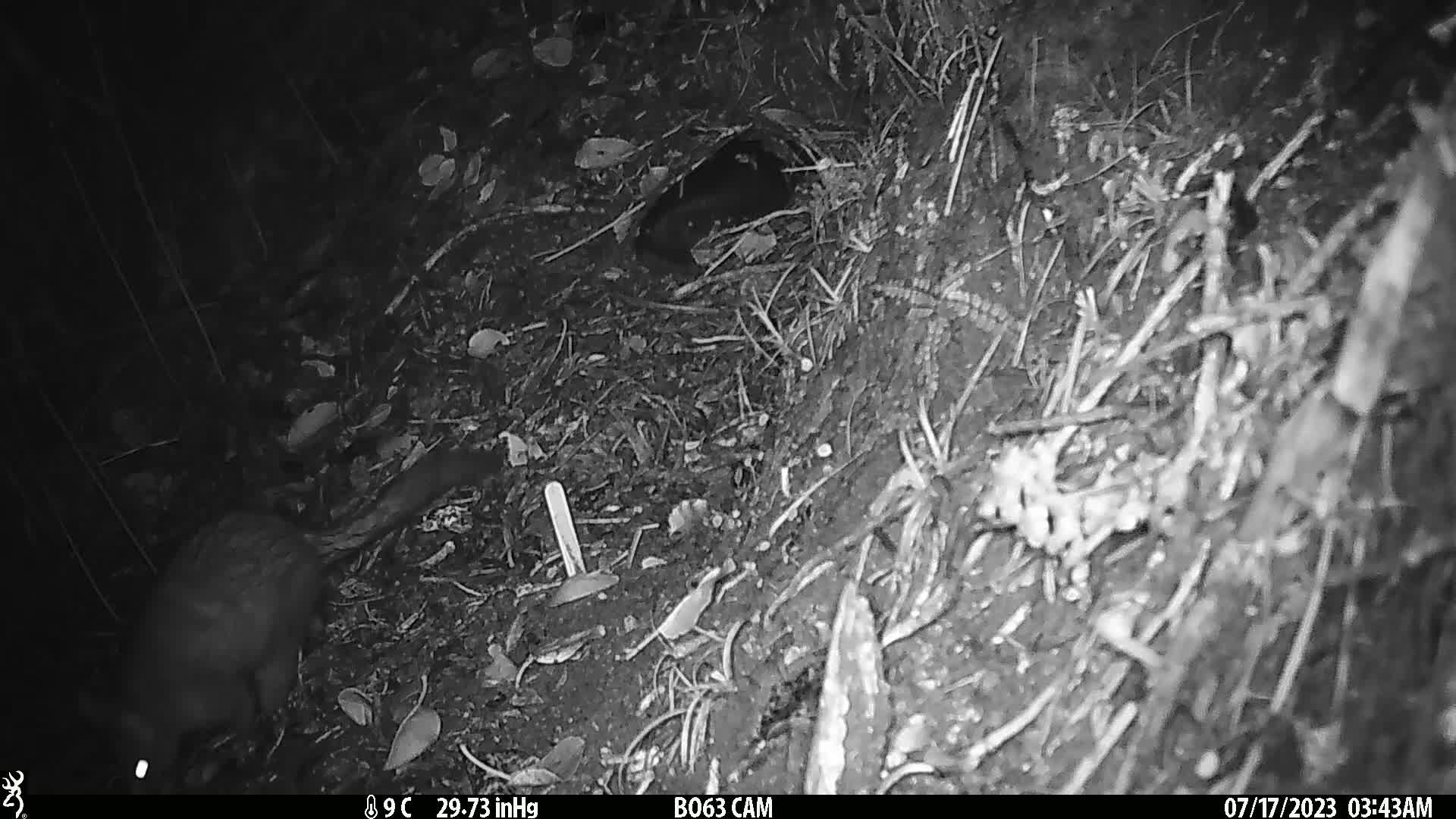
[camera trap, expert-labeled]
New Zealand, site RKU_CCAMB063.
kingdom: Animalia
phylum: Chordata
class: Mammalia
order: Diprotodontia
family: Phalangeridae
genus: Trichosurus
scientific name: Trichosurus vulpecula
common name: common brushtail possum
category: possum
Possum (common brushtail possum) (Trichosurus vulpecula).